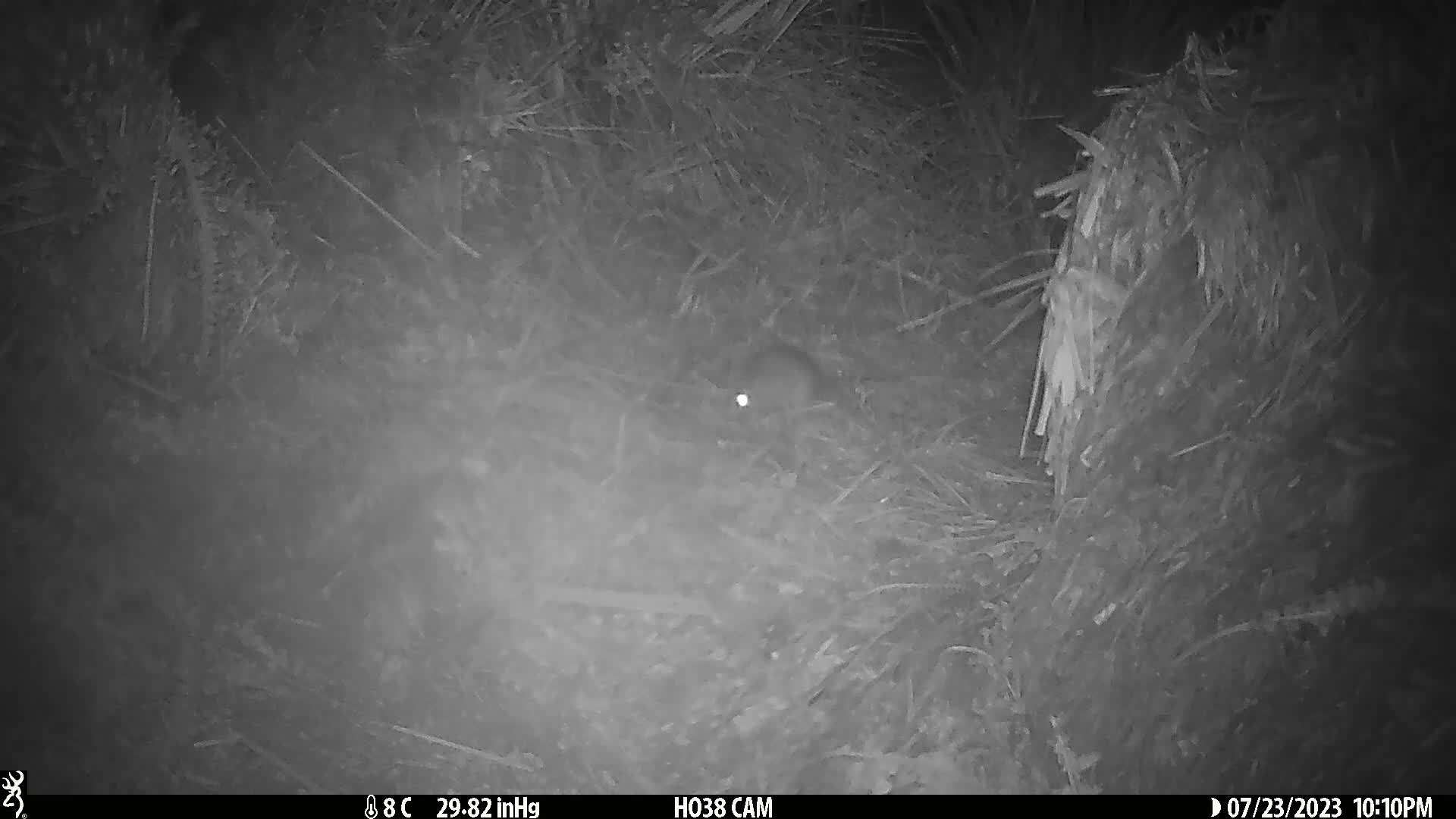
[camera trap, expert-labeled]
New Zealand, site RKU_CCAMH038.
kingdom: Animalia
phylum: Chordata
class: Mammalia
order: Rodentia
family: Muridae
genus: Rattus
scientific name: Rattus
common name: rat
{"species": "rat (Rattus)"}